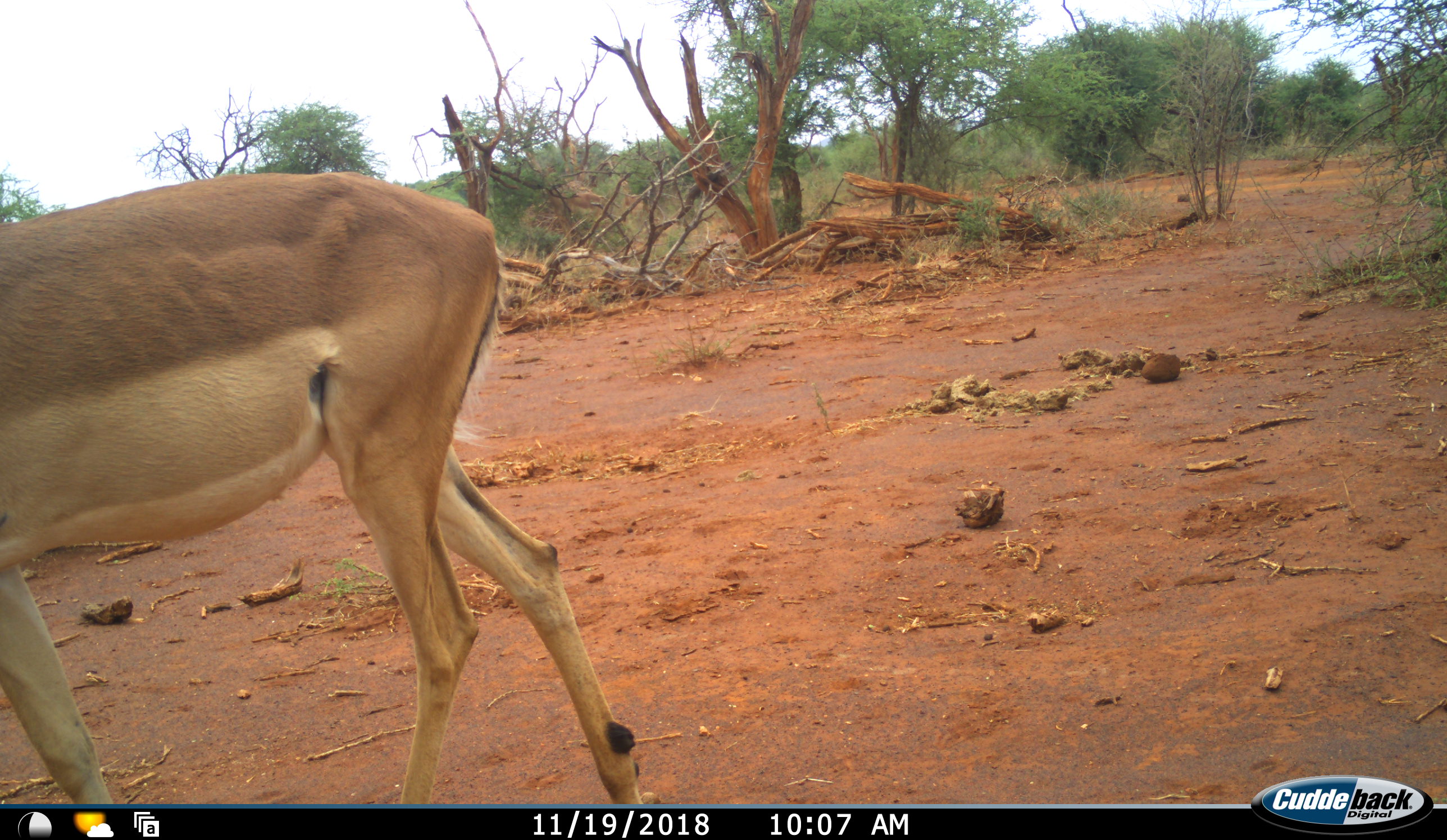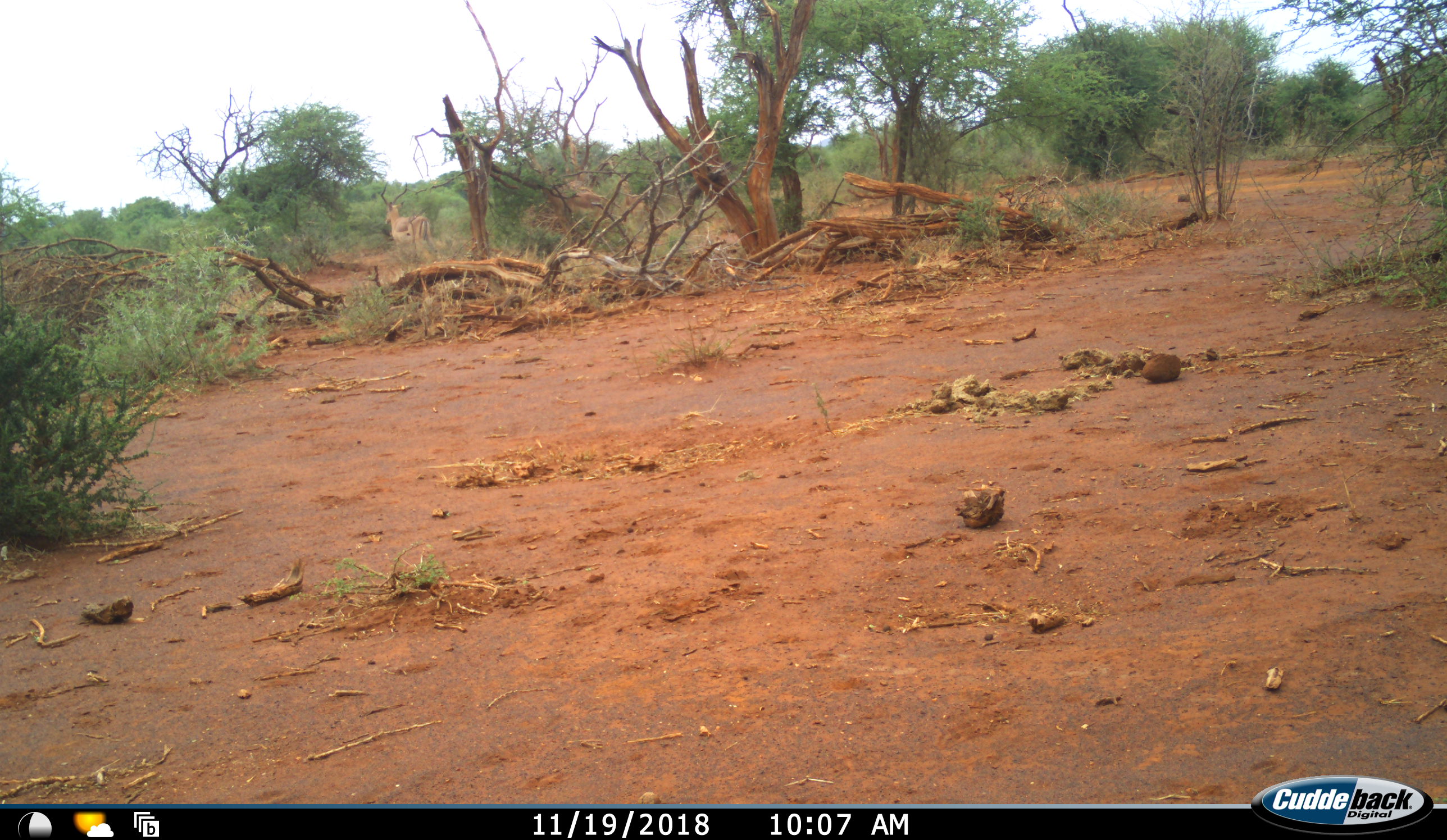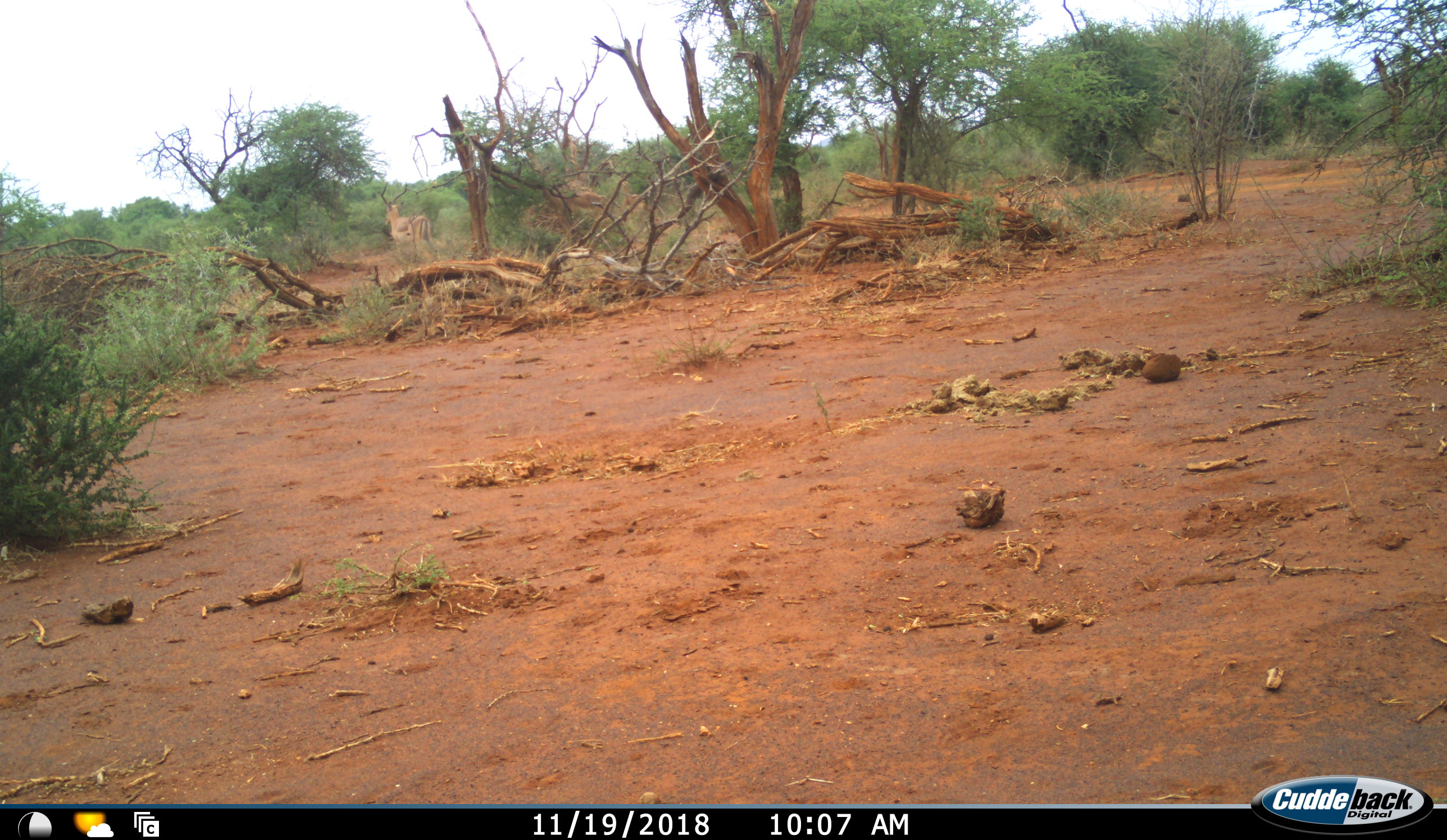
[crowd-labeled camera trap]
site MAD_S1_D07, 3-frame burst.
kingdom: Animalia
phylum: Chordata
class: Mammalia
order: Artiodactyla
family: Bovidae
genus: Aepyceros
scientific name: Aepyceros melampus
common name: impala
Impala (Aepyceros melampus), count 1. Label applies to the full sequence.